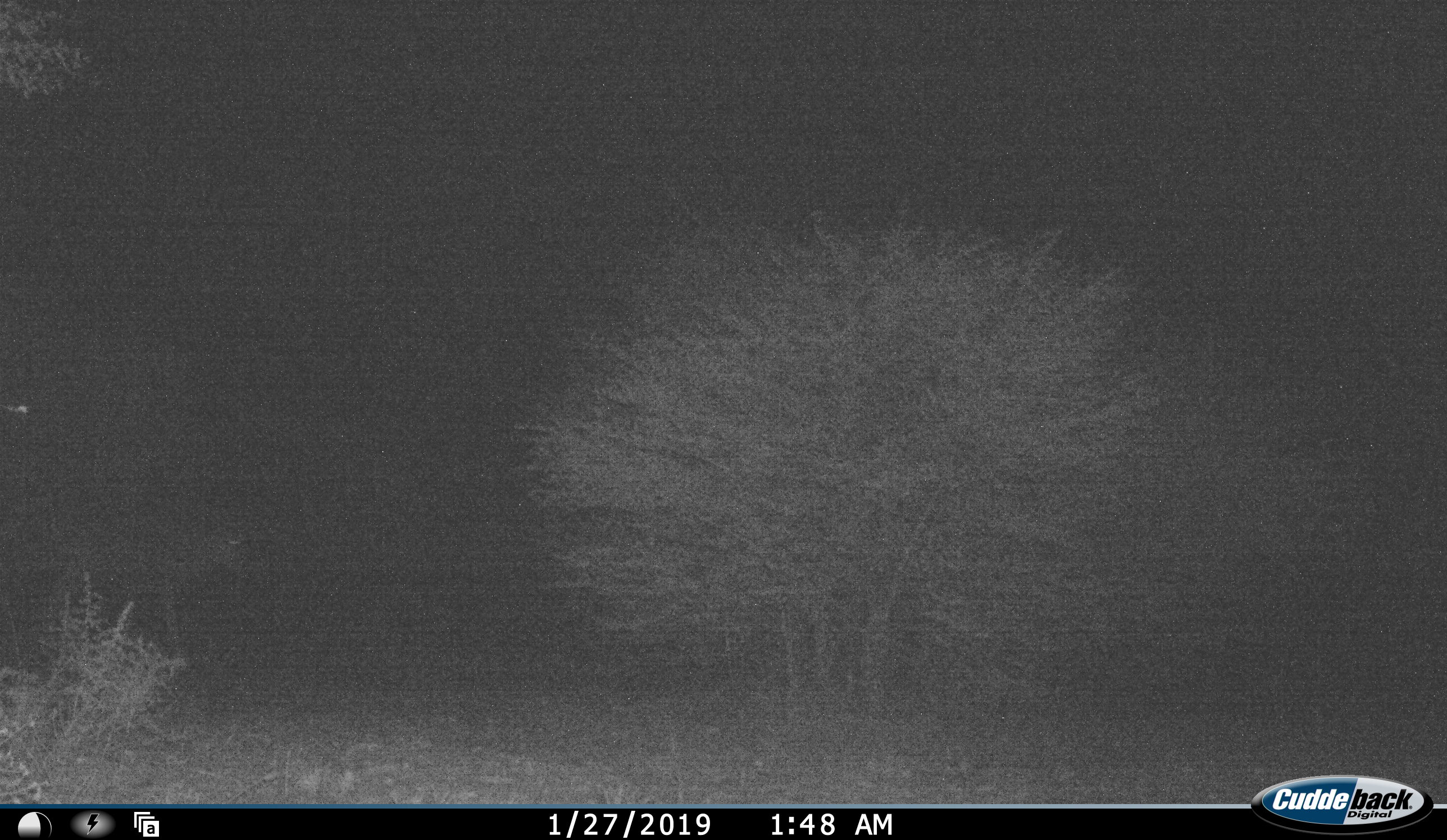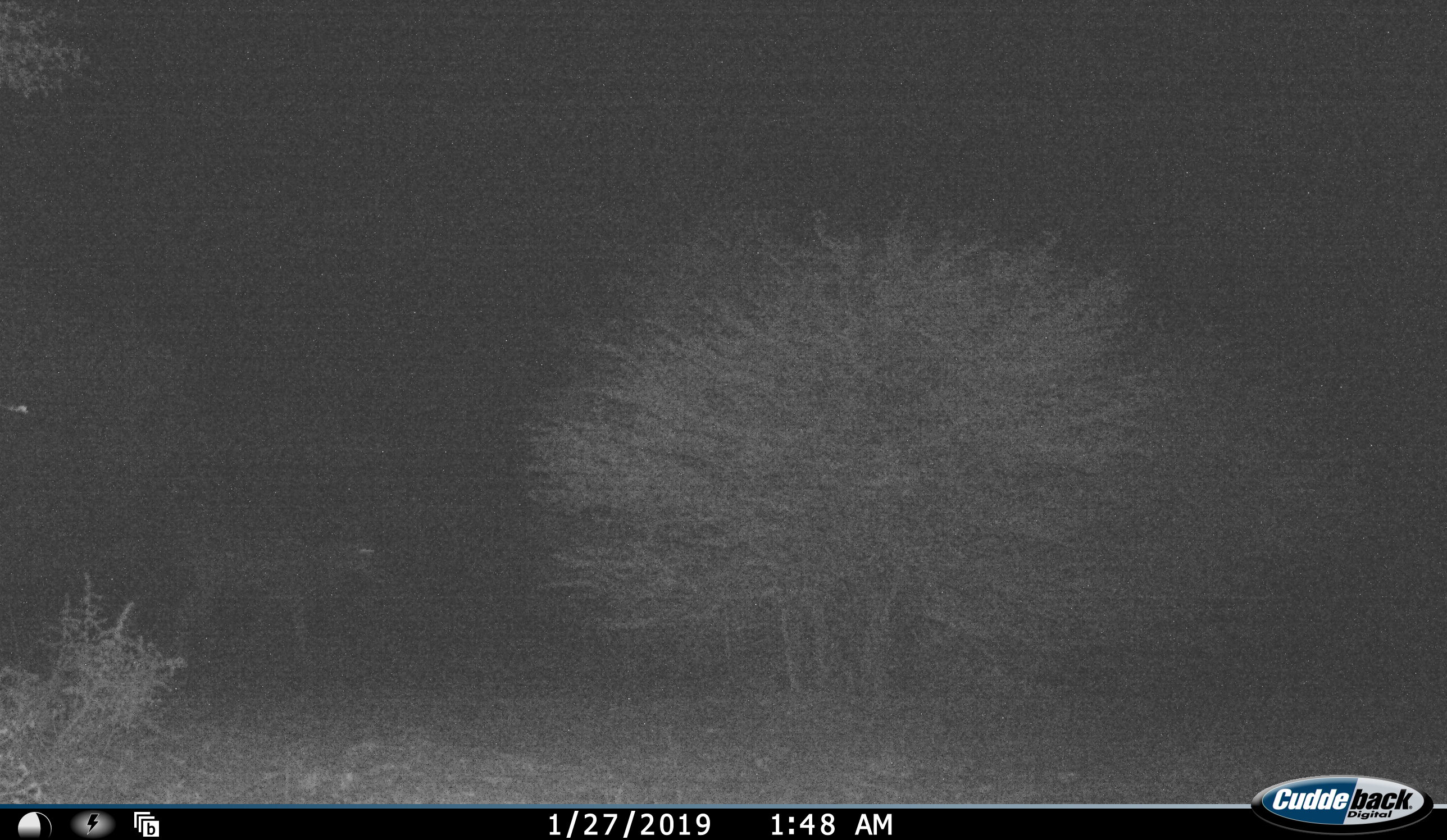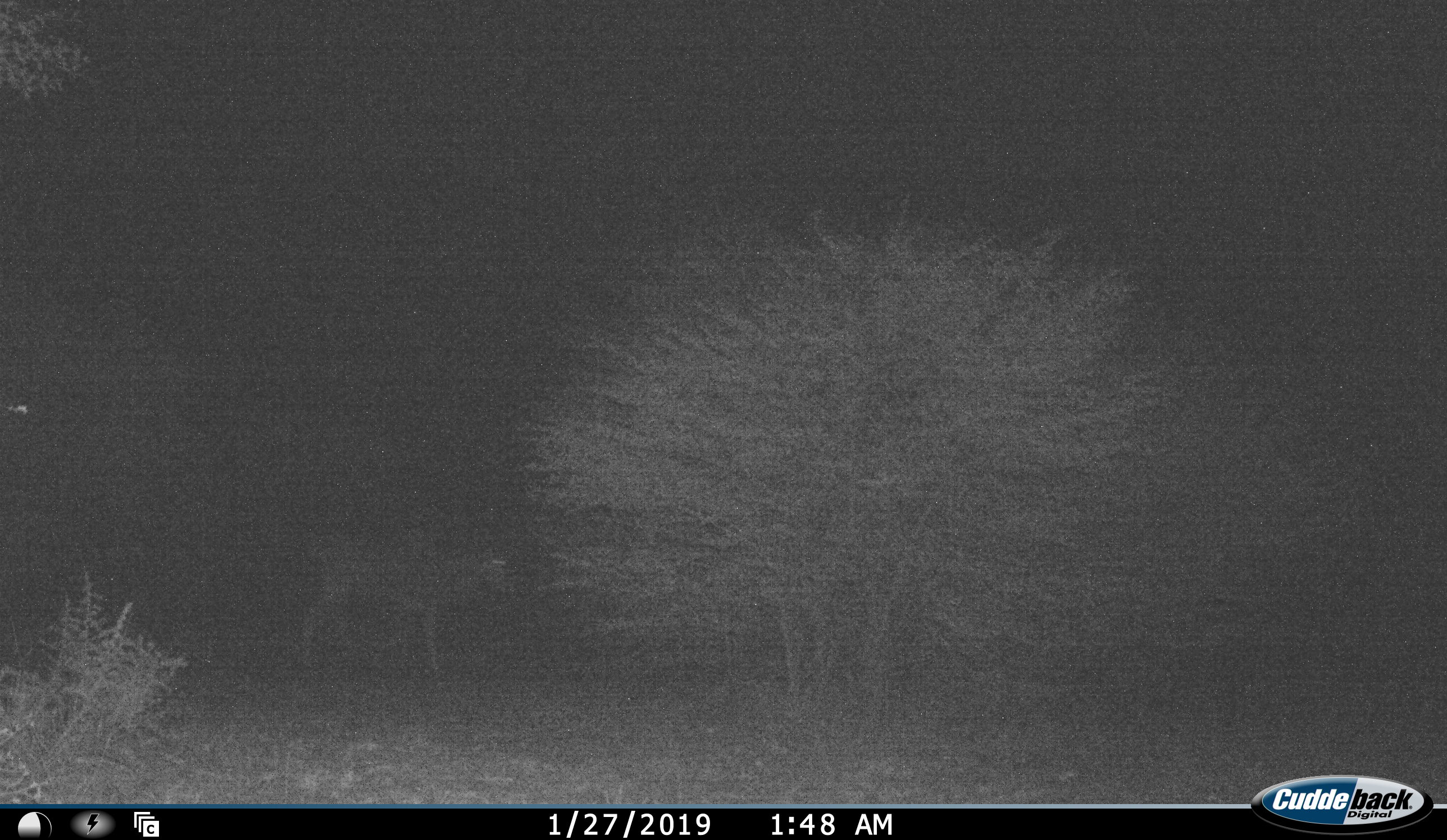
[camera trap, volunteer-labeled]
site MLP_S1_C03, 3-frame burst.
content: unidentified animal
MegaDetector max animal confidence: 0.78